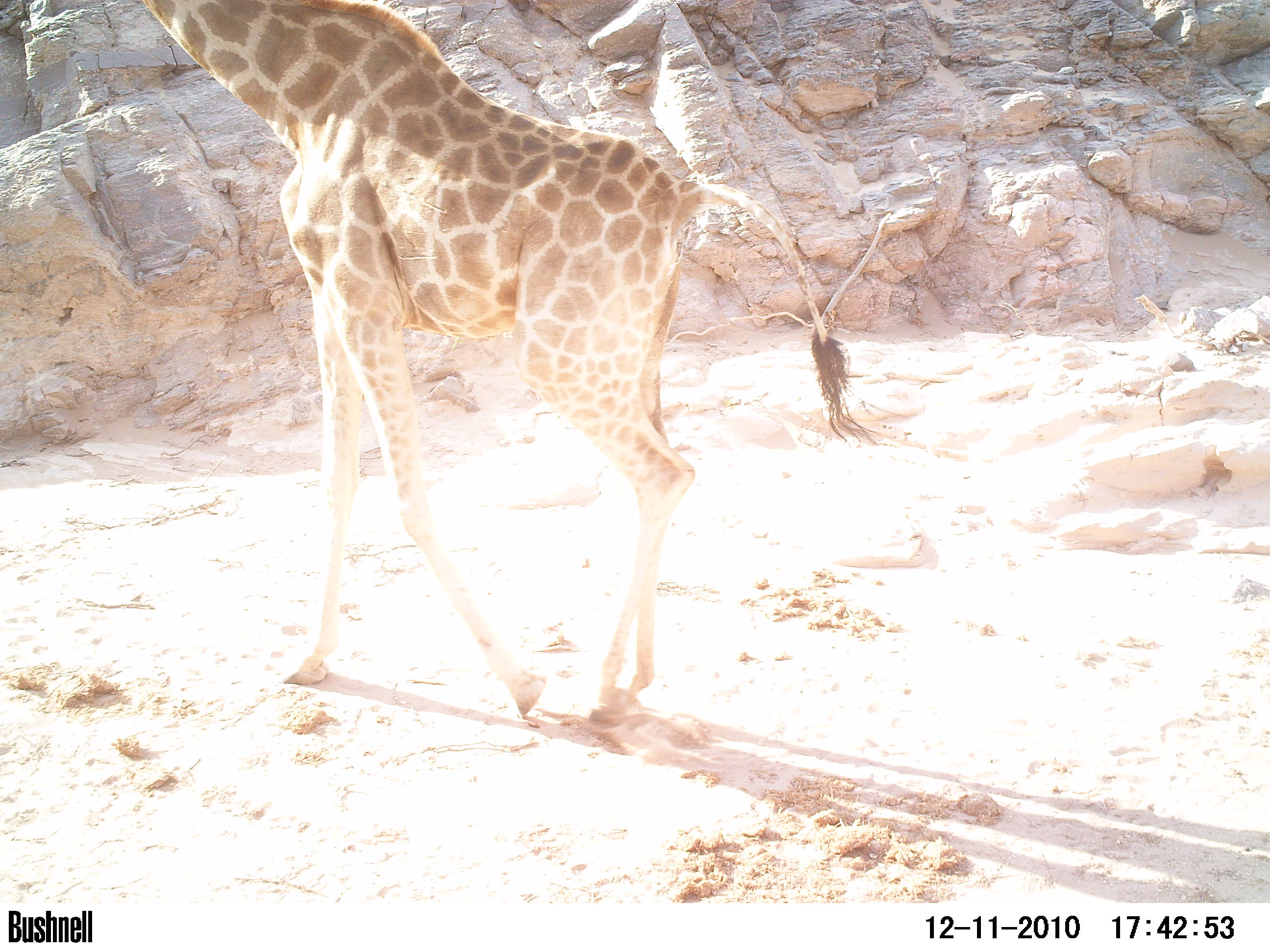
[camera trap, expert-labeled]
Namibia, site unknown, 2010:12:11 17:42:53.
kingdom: Animalia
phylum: Chordata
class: Mammalia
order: Artiodactyla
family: Giraffidae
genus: Giraffa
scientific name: Giraffa camelopardalis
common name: giraffe